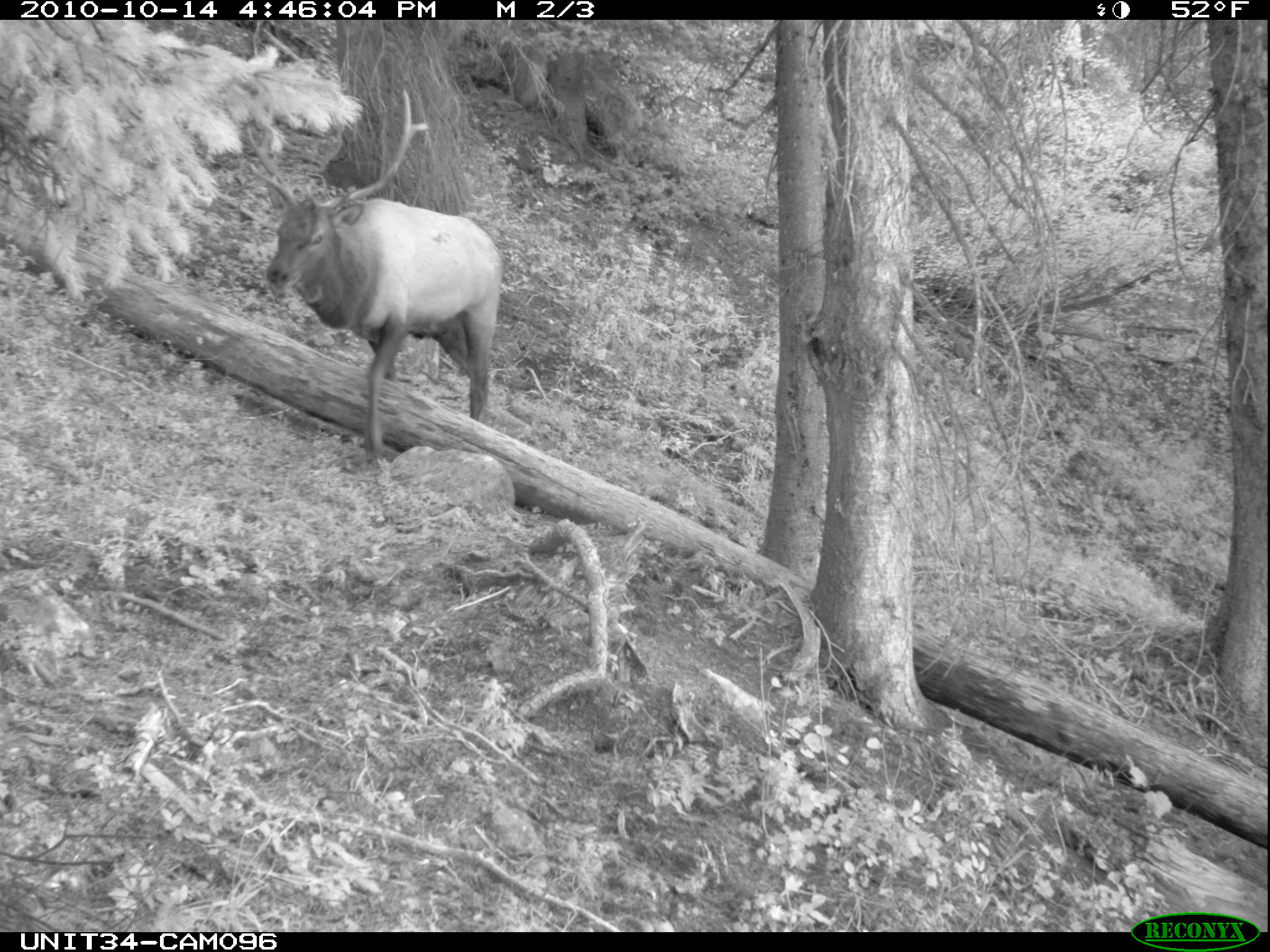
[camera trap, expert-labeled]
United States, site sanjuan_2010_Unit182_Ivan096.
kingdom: Animalia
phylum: Chordata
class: Mammalia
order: Artiodactyla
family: Cervidae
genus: Cervus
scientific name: Cervus elaphus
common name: red deer